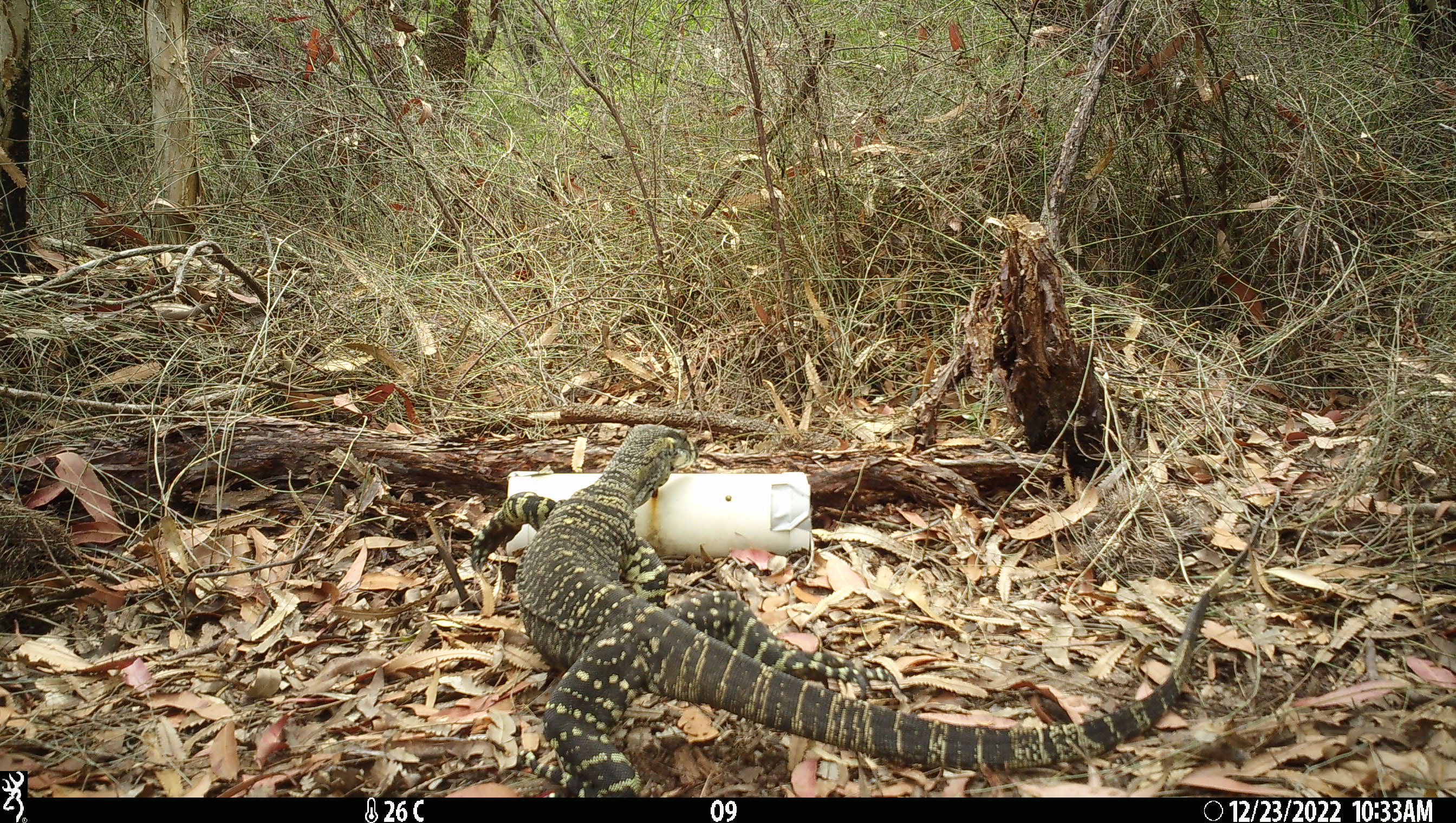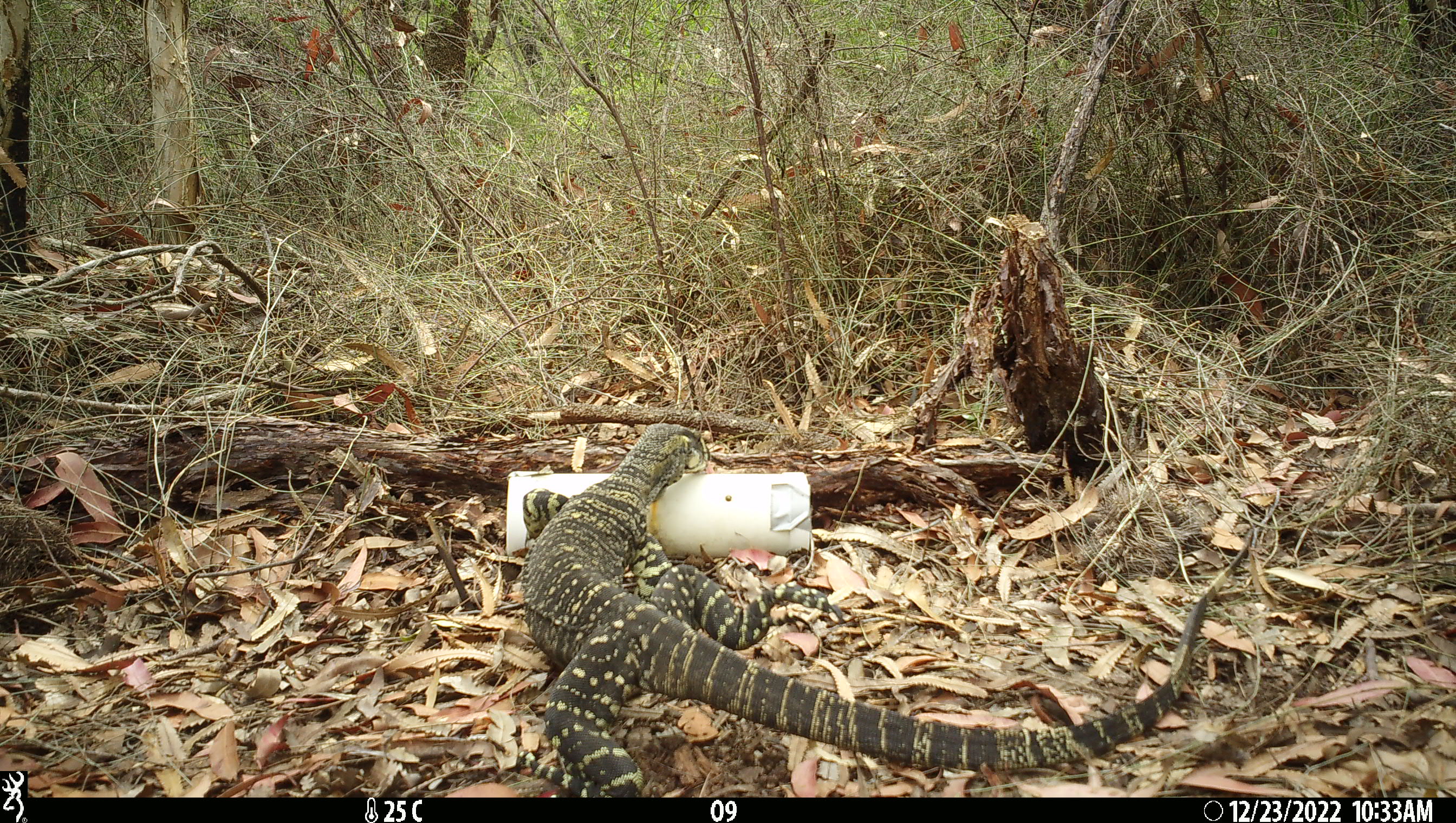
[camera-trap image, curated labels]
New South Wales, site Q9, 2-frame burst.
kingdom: Animalia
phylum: Chordata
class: Reptilia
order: Squamata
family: Varanidae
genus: Varanus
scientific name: Varanus varius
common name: lace monitor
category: goanna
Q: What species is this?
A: Goanna (lace monitor) (Varanus varius).